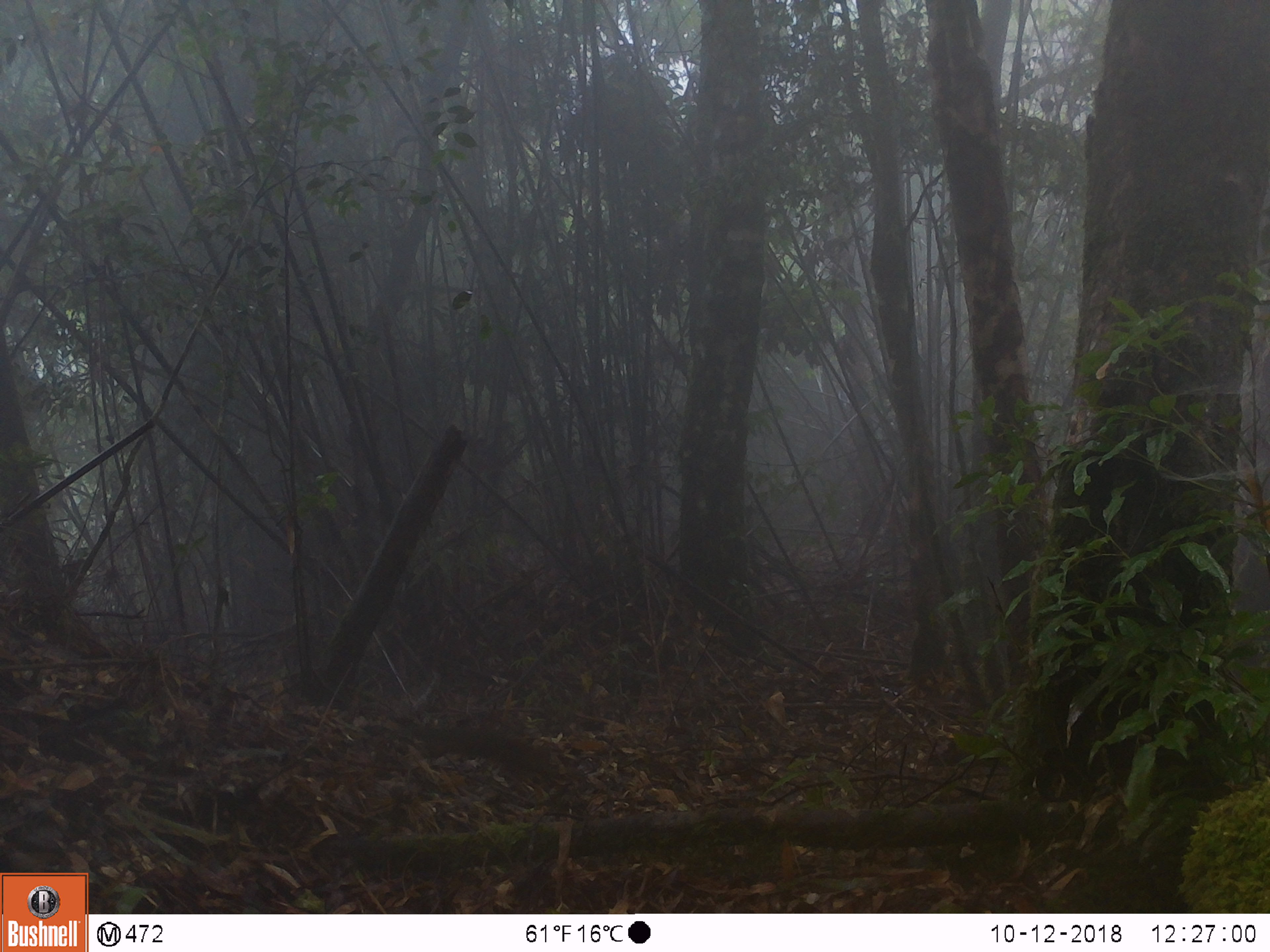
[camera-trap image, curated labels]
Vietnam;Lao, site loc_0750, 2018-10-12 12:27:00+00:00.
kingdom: Animalia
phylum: Chordata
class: Mammalia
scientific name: Mammalia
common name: mammal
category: unidentified small mammal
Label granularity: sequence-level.